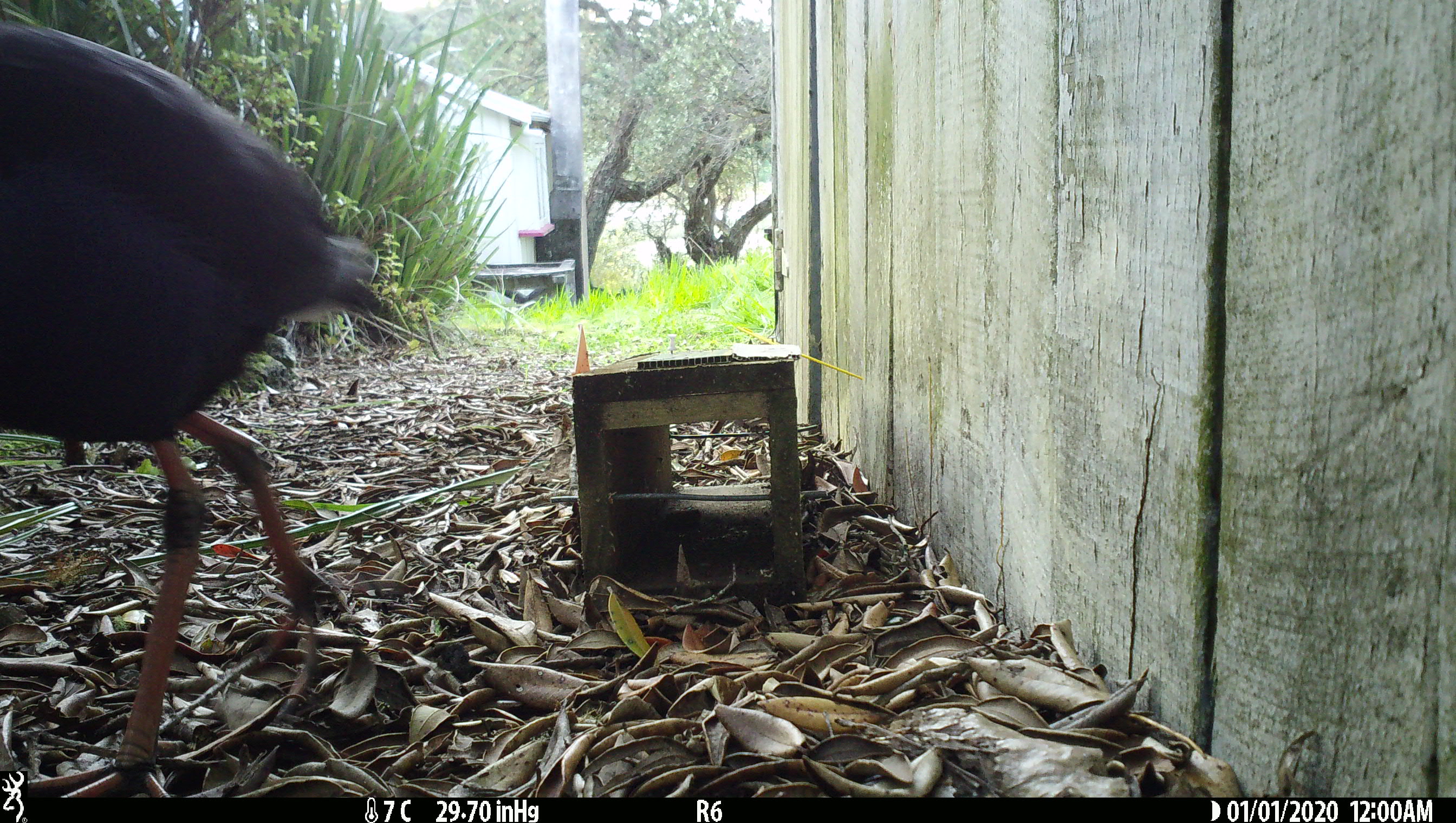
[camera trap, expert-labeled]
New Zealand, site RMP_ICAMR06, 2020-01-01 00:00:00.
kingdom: Animalia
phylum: Chordata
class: Aves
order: Gruiformes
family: Rallidae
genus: Porphyrio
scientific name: Porphyrio melanotus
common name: australasian swamphen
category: pukeko